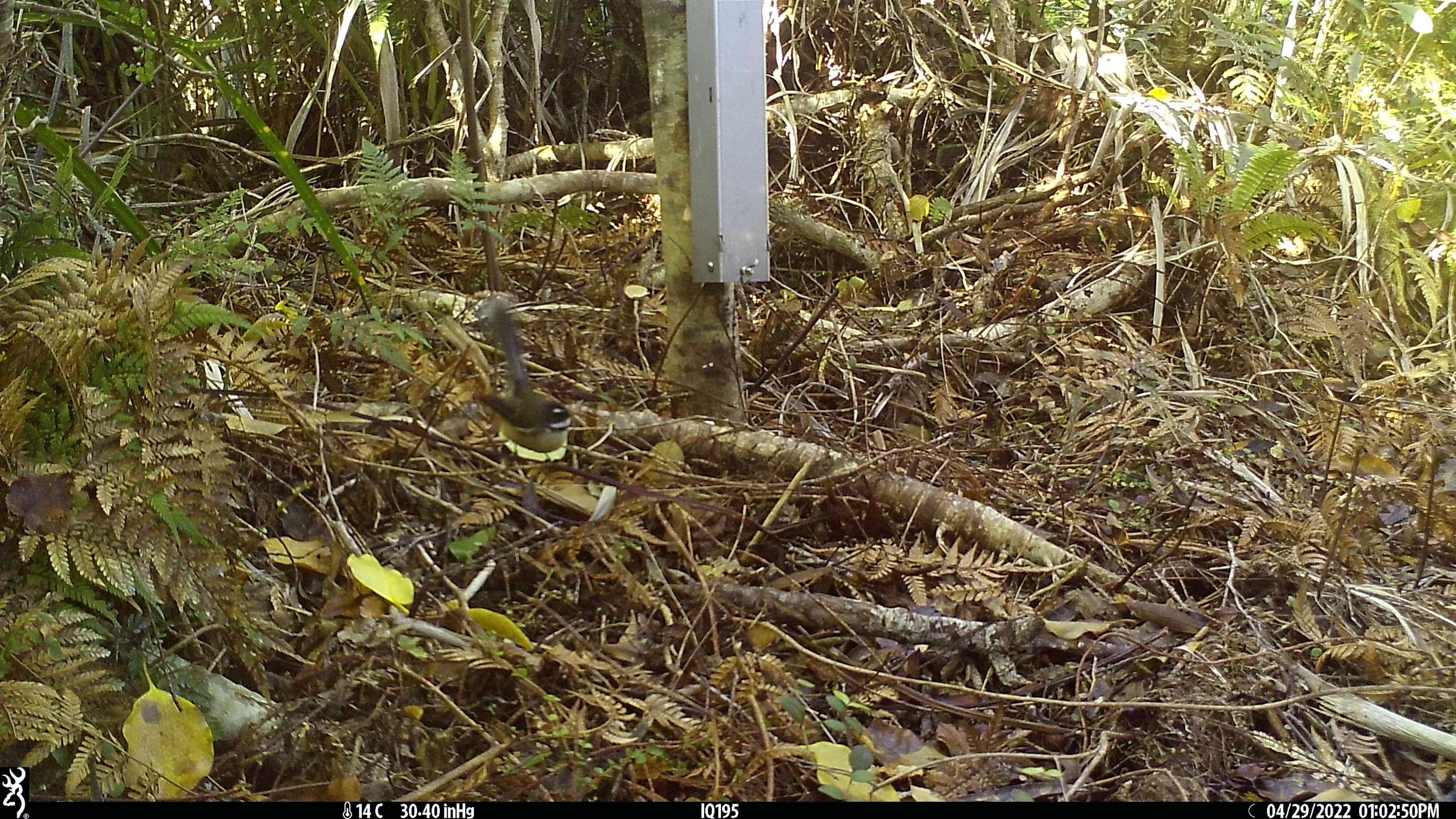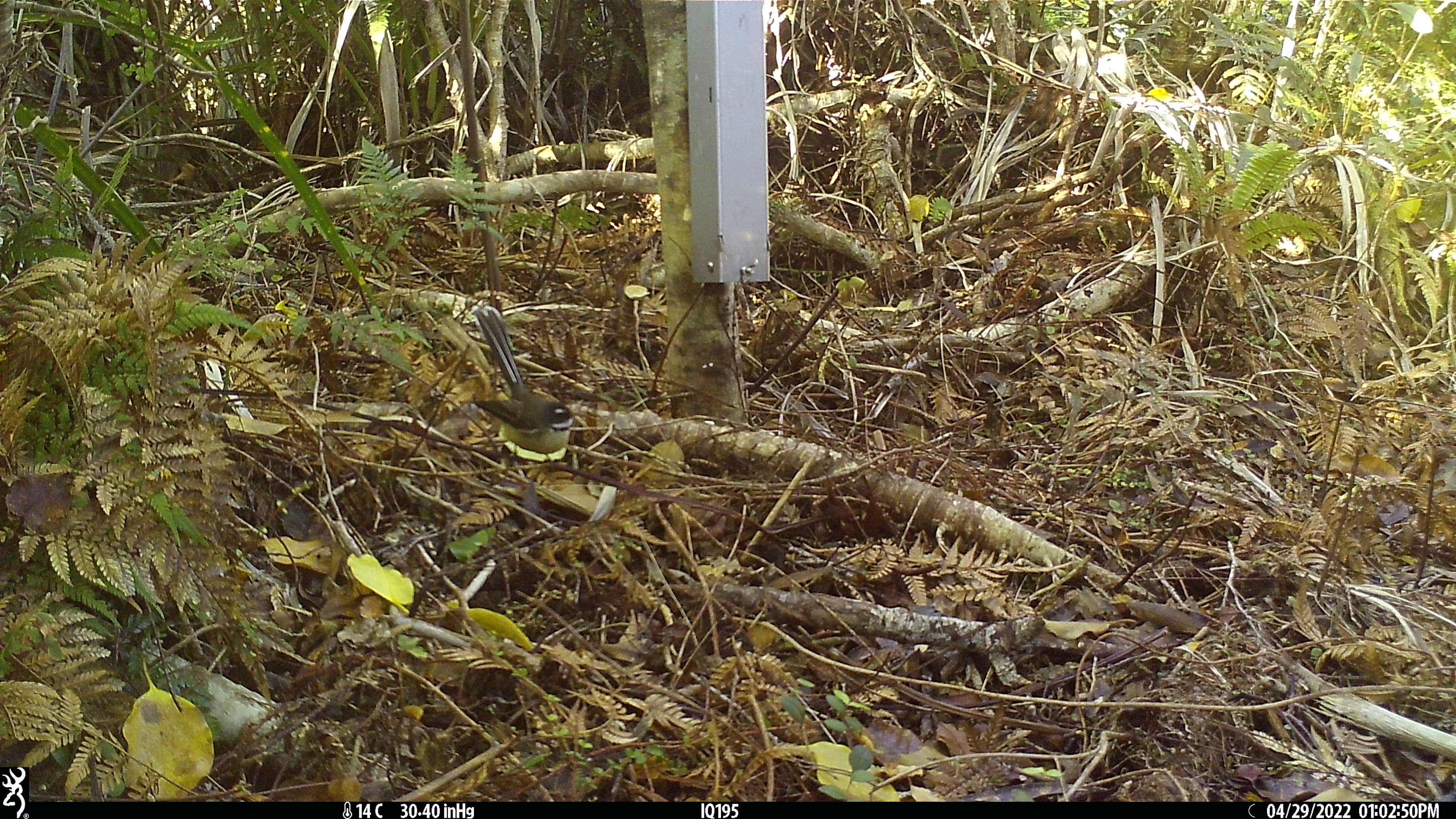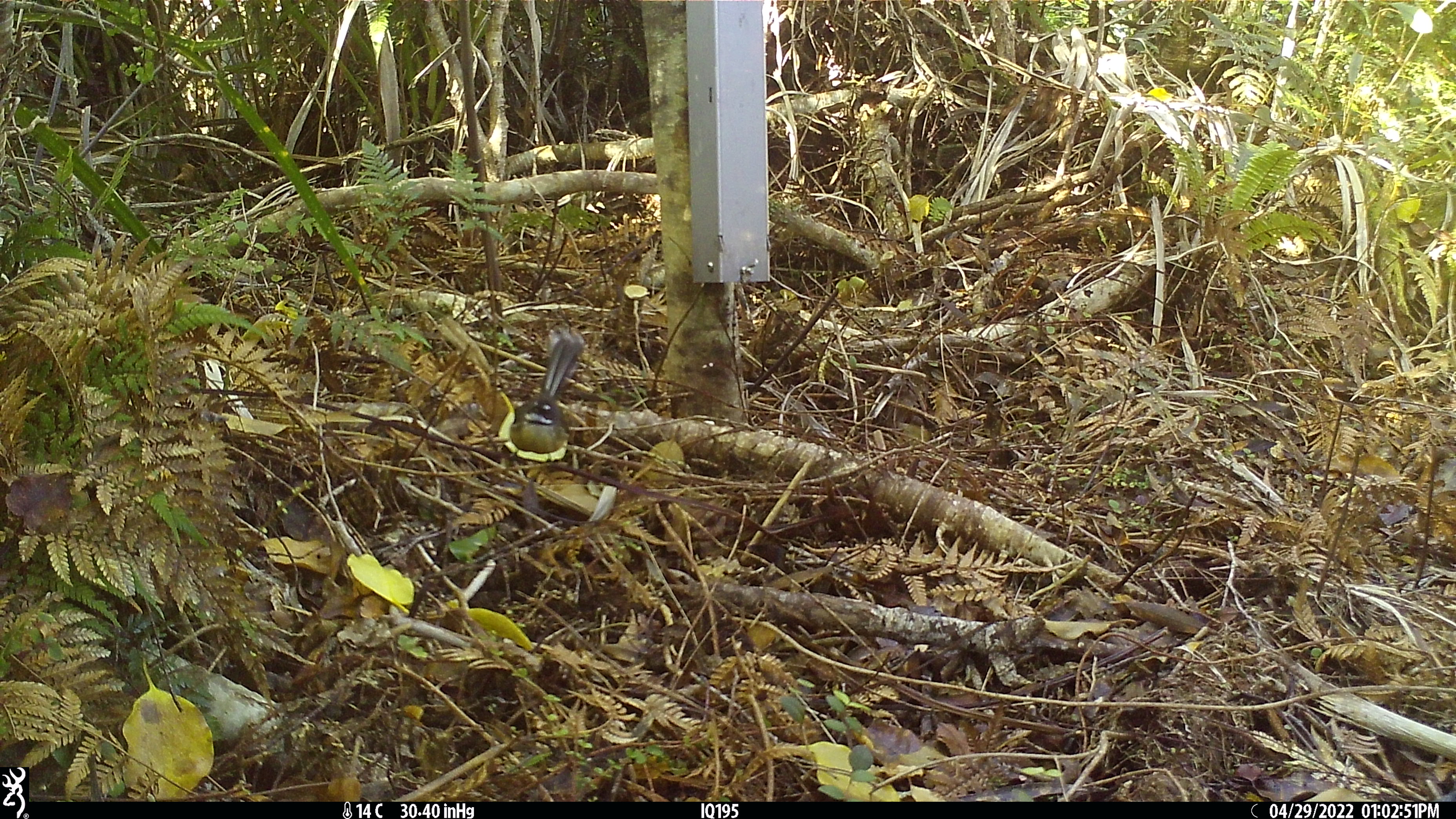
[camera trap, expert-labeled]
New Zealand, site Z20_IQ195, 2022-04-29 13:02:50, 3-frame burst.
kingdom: Animalia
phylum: Chordata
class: Aves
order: Passeriformes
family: Rhipiduridae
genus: Rhipidura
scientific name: Rhipidura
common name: fantails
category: fantail